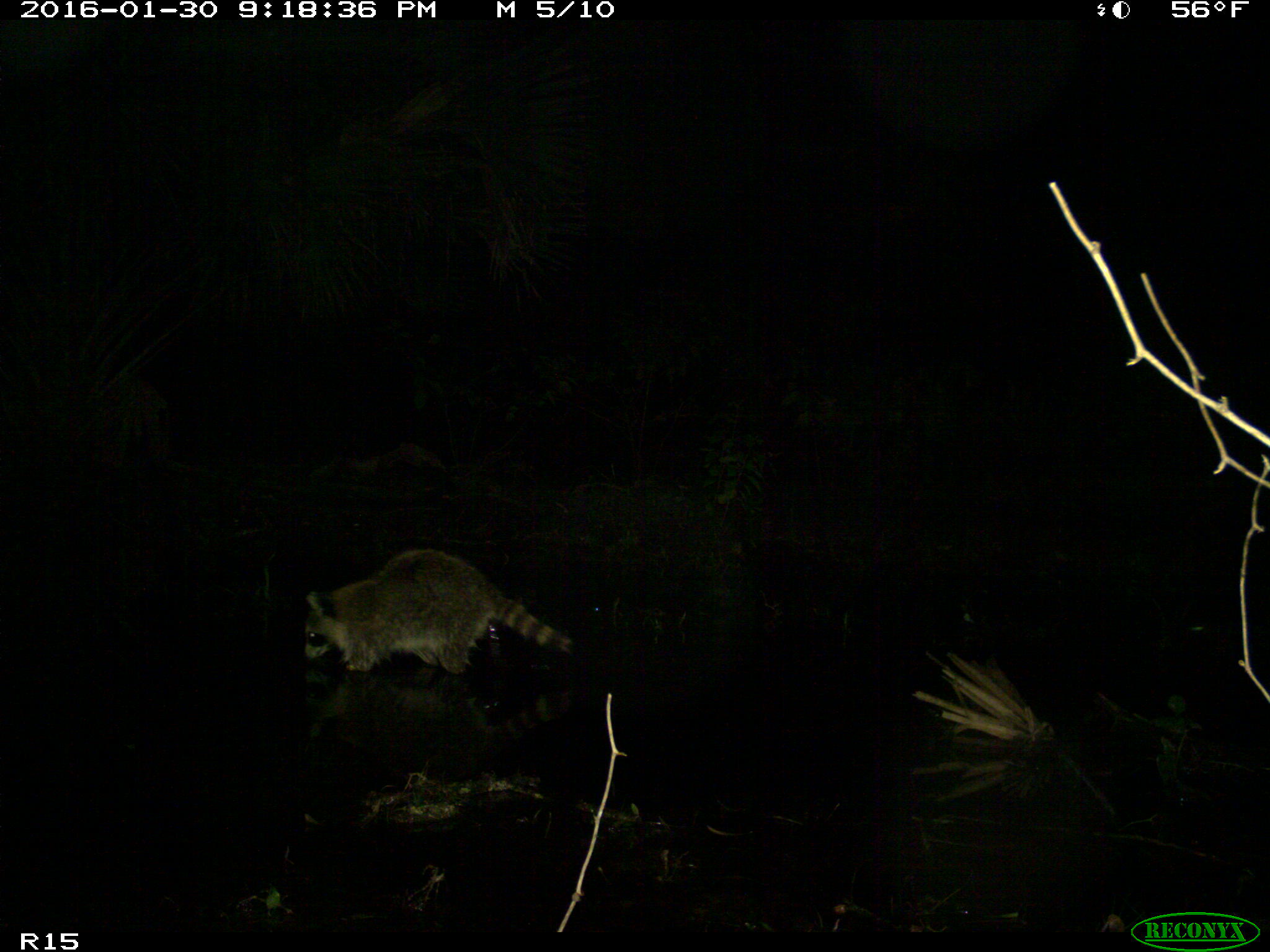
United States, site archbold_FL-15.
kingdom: Animalia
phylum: Chordata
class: Mammalia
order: Carnivora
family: Procyonidae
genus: Procyon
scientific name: Procyon lotor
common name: common raccoon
Procyon lotor (common raccoon).